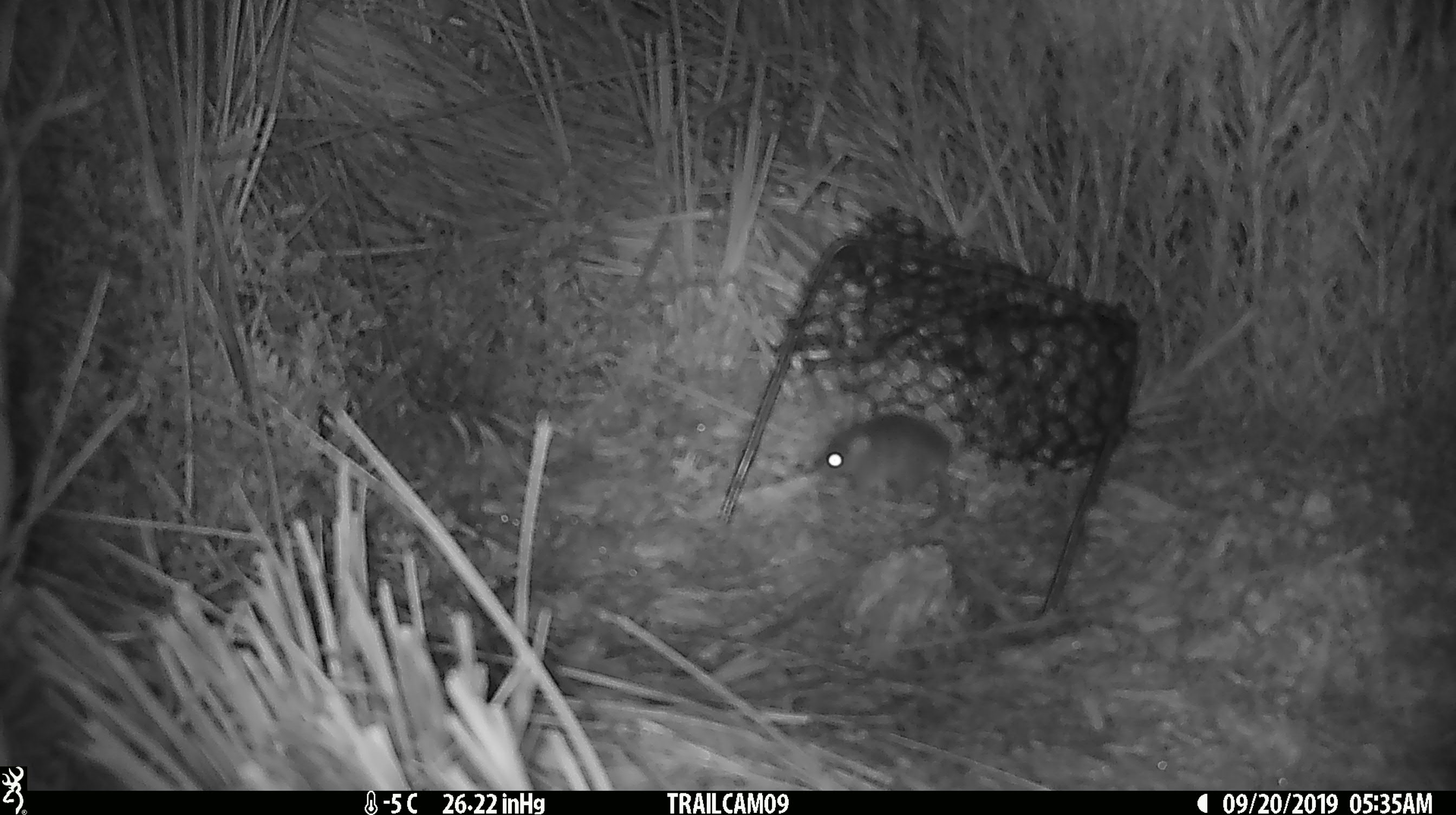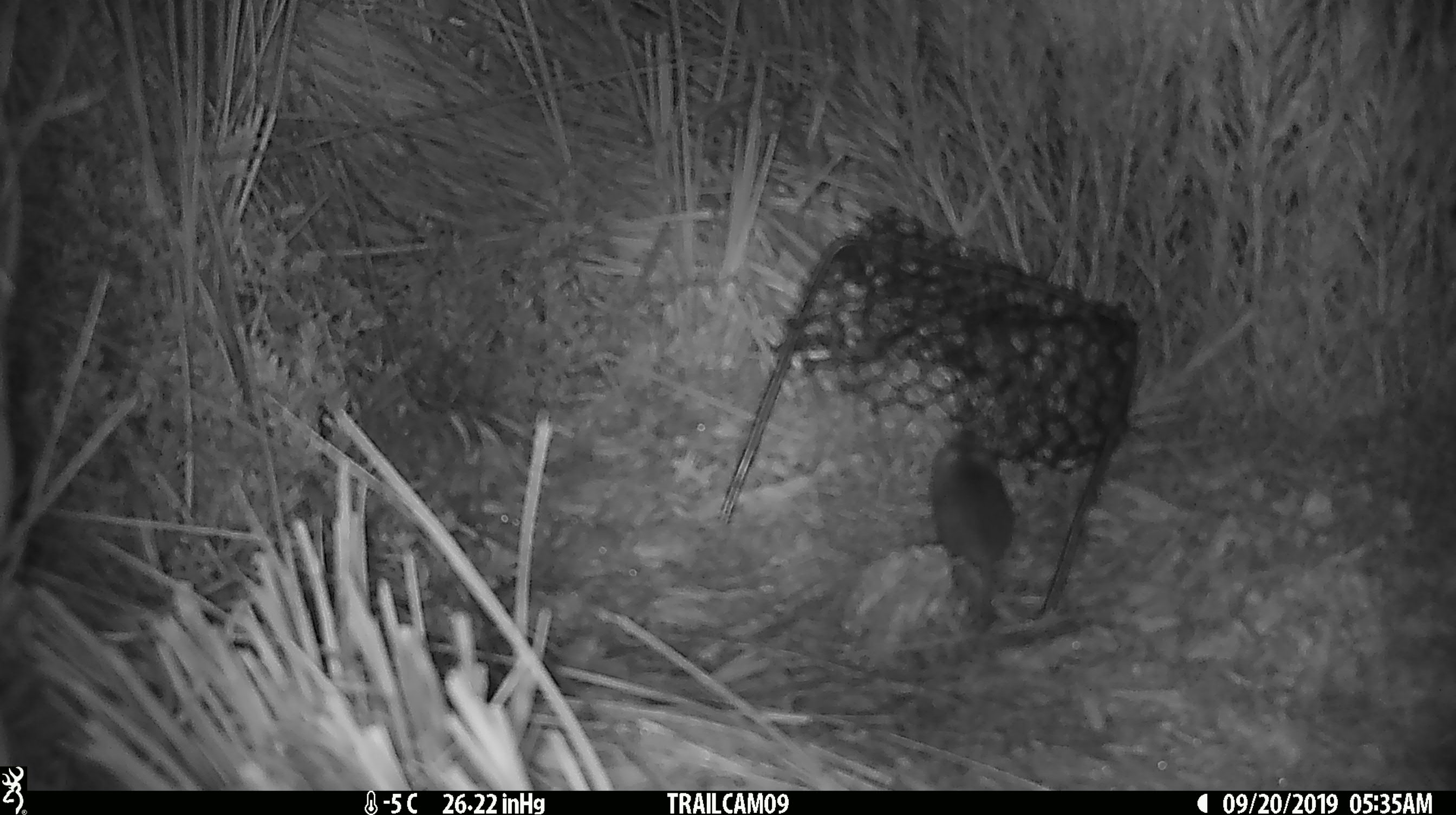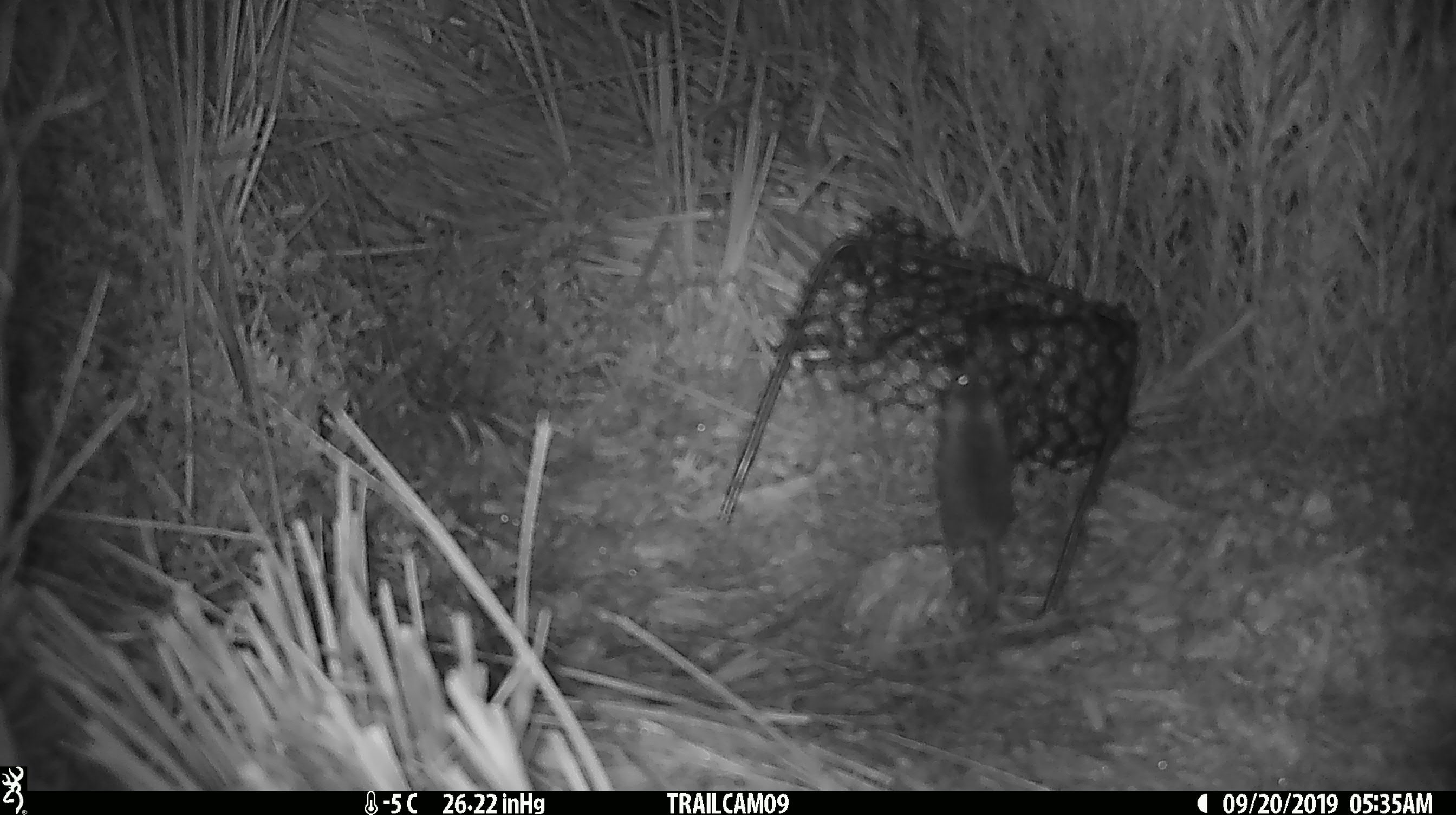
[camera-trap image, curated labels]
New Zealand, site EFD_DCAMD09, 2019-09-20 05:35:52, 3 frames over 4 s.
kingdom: Animalia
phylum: Chordata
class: Mammalia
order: Rodentia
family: Muridae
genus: Mus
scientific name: Mus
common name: mouse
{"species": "mouse (Mus)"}